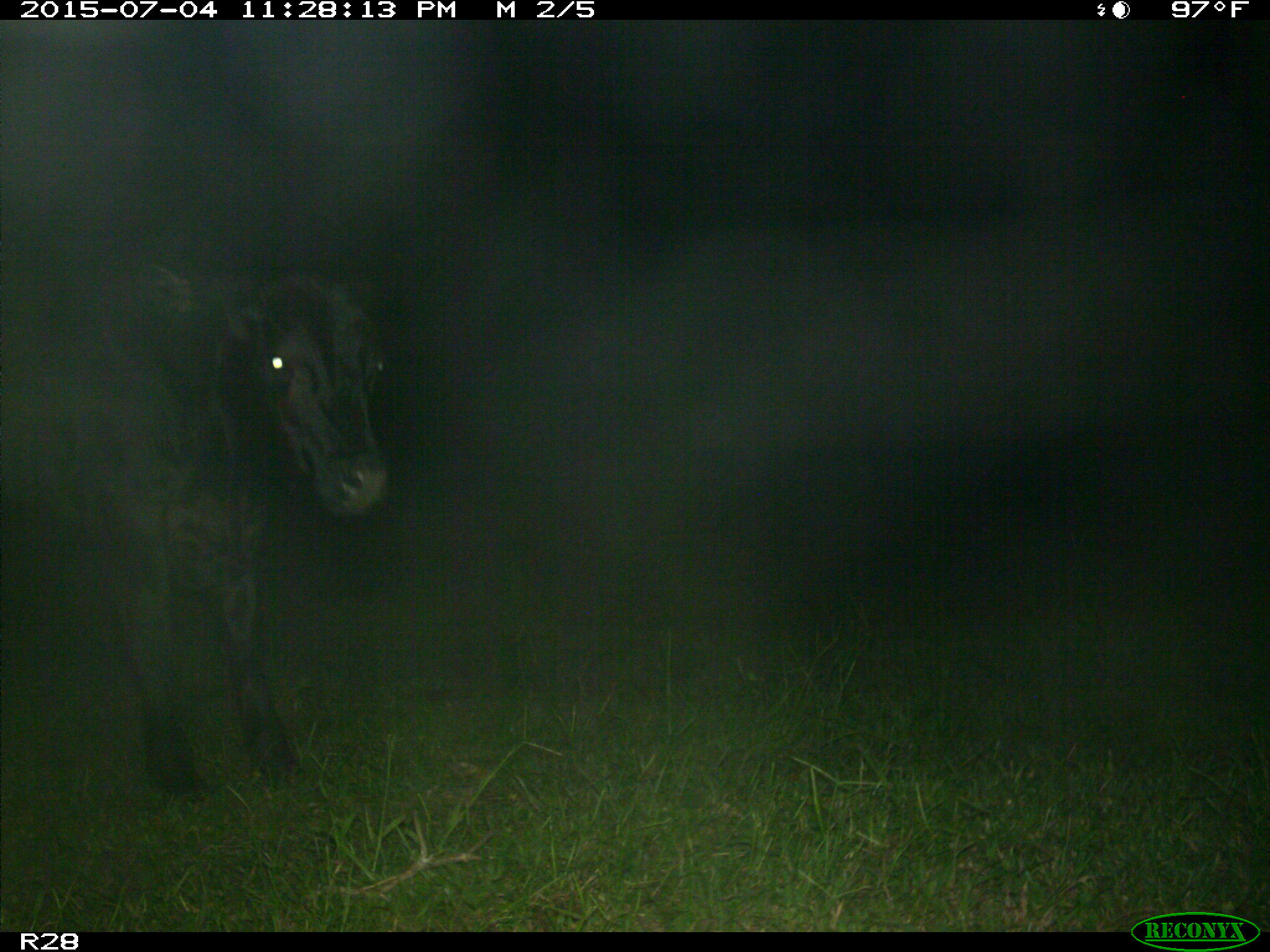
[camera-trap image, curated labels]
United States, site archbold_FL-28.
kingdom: Animalia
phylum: Chordata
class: Mammalia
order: Artiodactyla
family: Bovidae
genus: Bos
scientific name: Bos taurus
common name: domestic cow